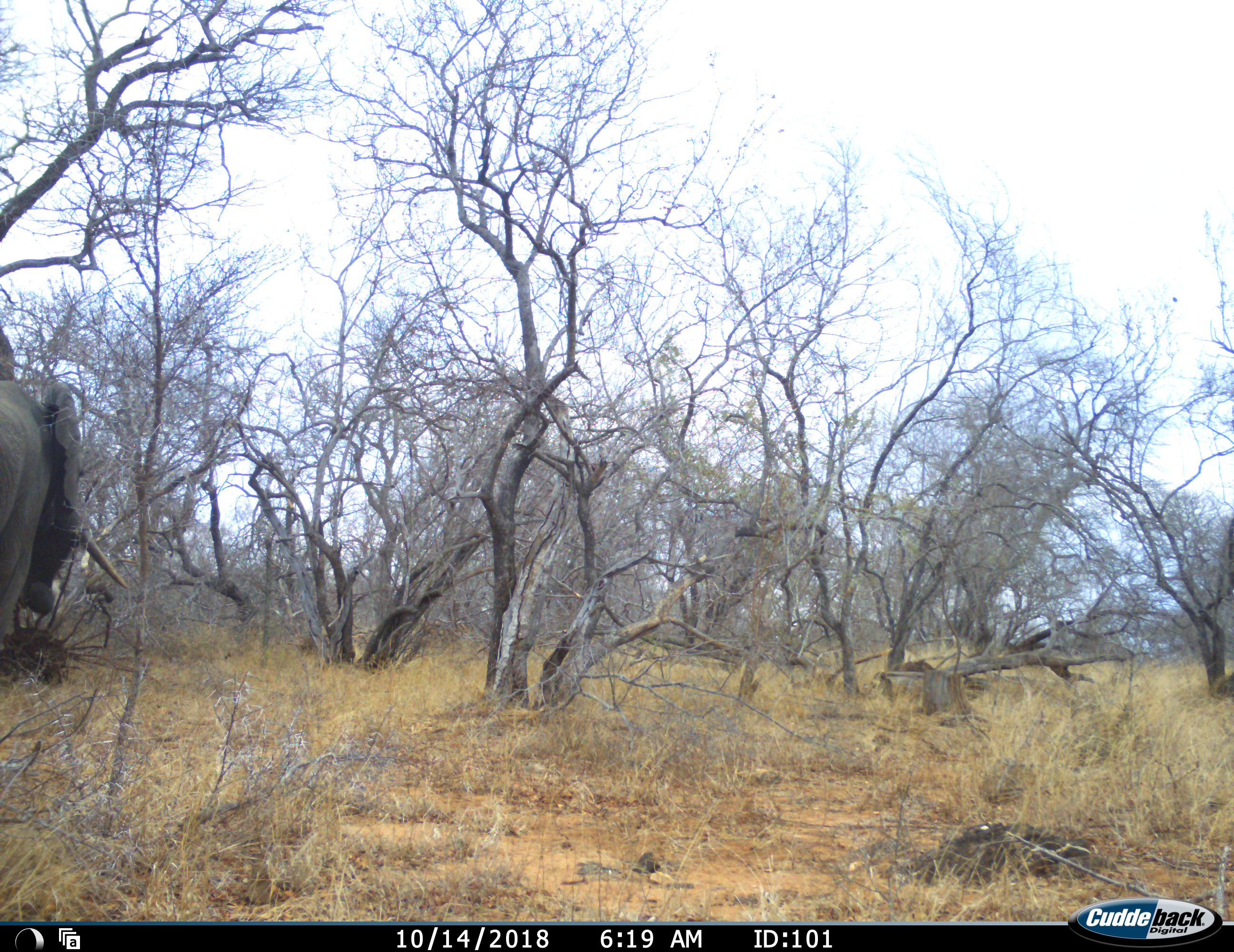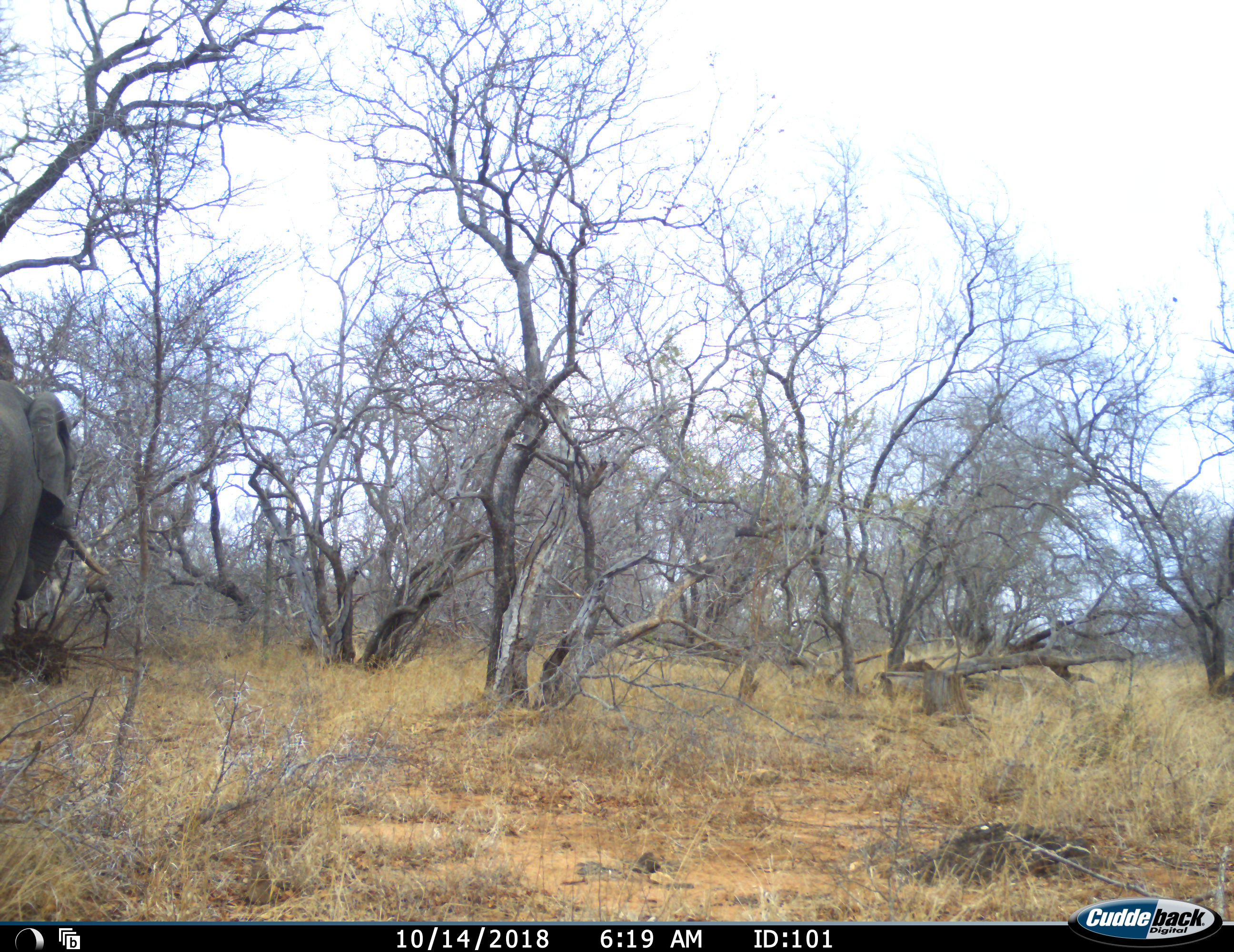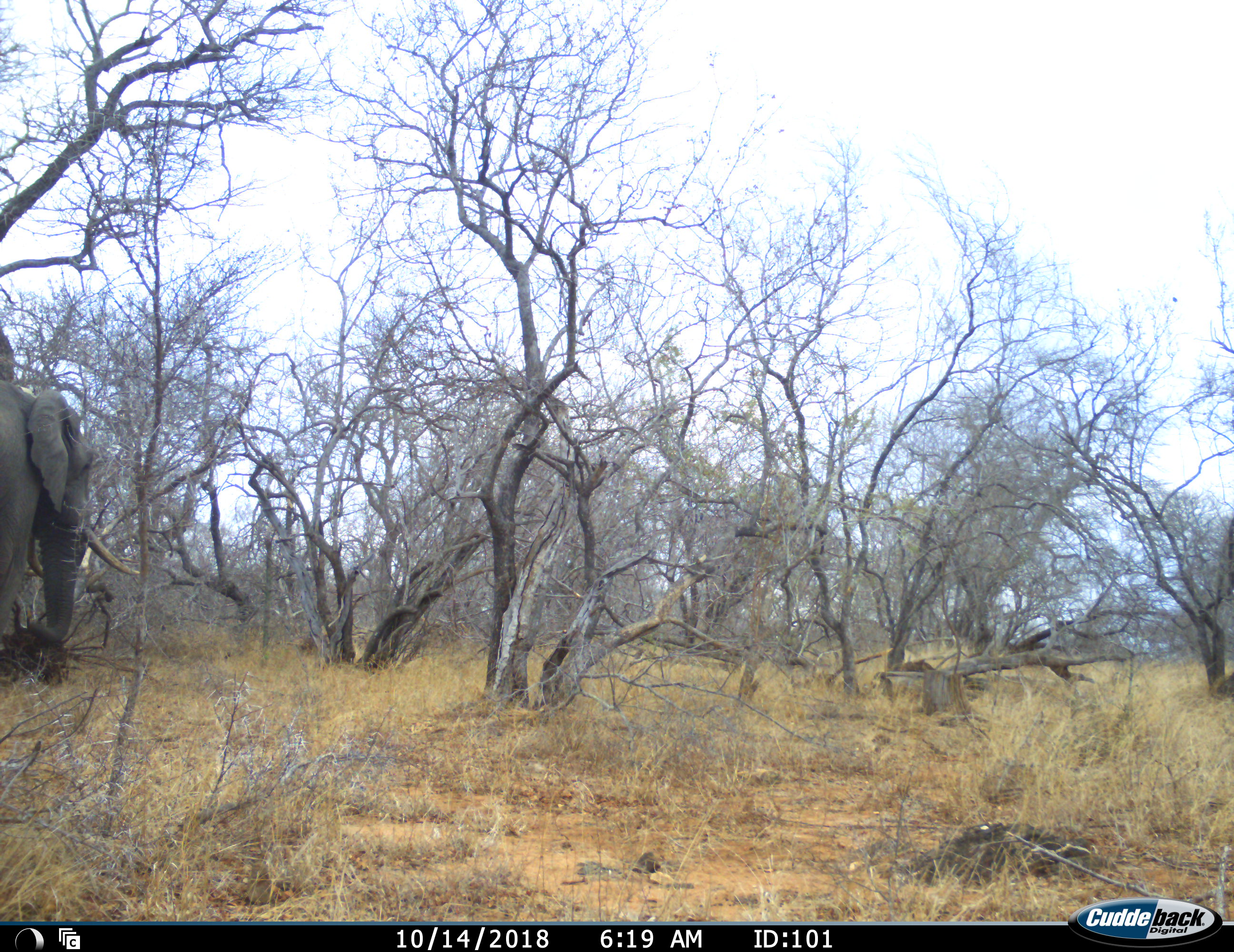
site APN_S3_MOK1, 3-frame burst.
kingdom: Animalia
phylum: Chordata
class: Mammalia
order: Proboscidea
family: Elephantidae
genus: Loxodonta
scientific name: Loxodonta africana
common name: african bush elephant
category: elephant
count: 1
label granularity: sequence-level